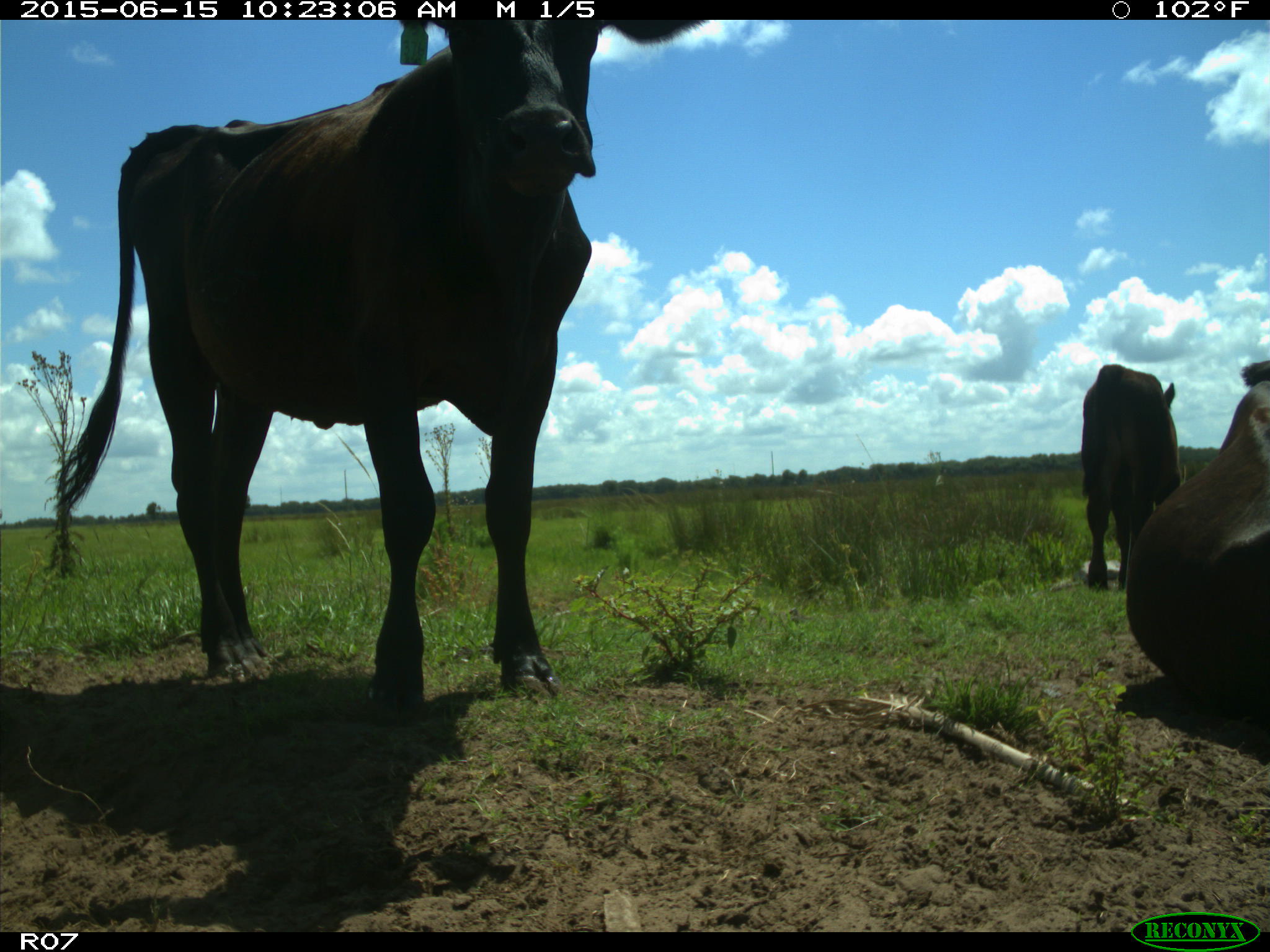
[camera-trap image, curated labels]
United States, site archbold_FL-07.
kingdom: Animalia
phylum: Chordata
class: Mammalia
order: Artiodactyla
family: Bovidae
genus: Bos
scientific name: Bos taurus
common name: domestic cow